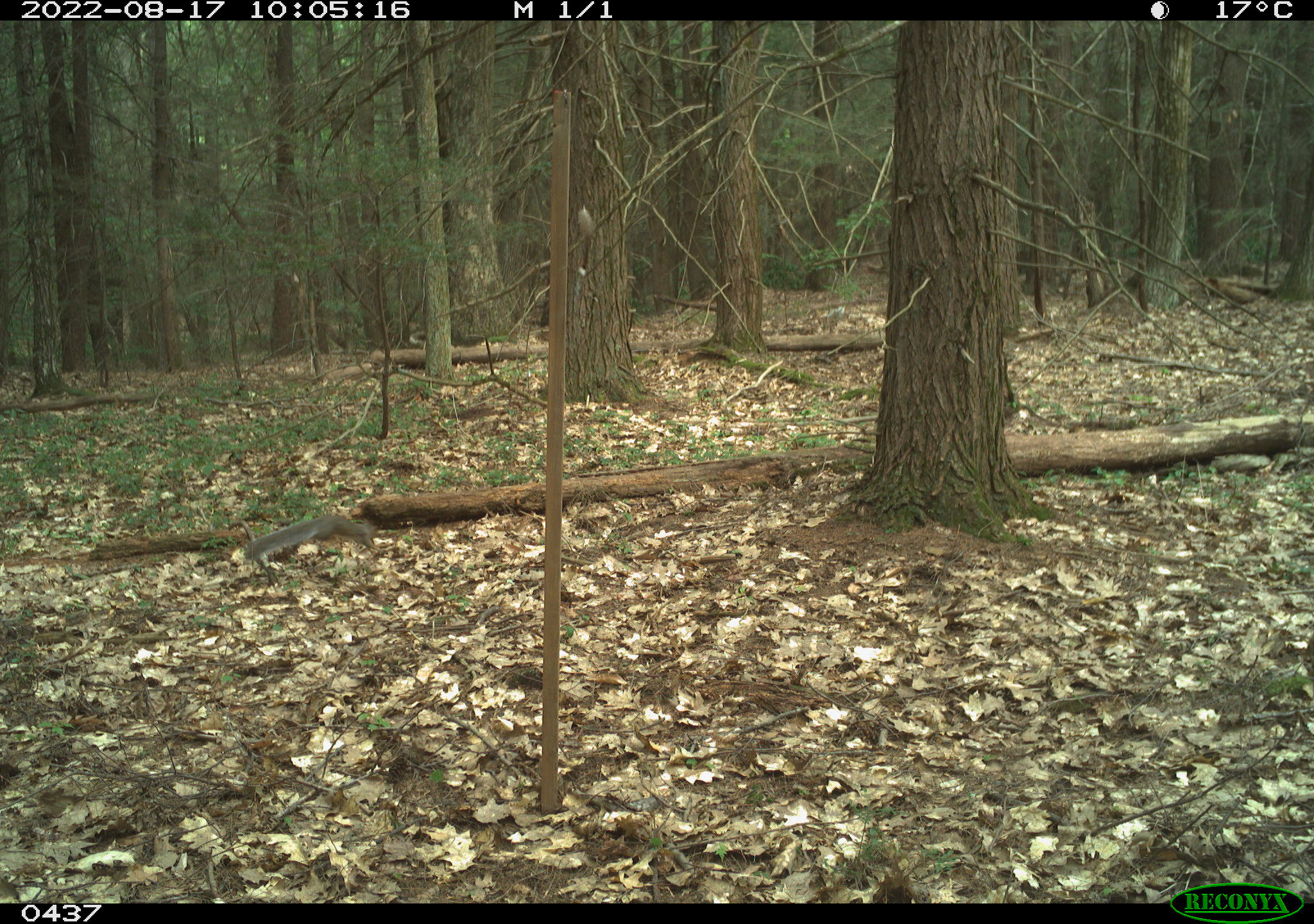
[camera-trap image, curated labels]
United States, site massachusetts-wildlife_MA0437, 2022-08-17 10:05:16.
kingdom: Animalia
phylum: Chordata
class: Mammalia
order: Rodentia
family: Sciuridae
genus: Sciurus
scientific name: Sciurus carolinensis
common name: gray squirrel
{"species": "gray squirrel (Sciurus carolinensis)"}